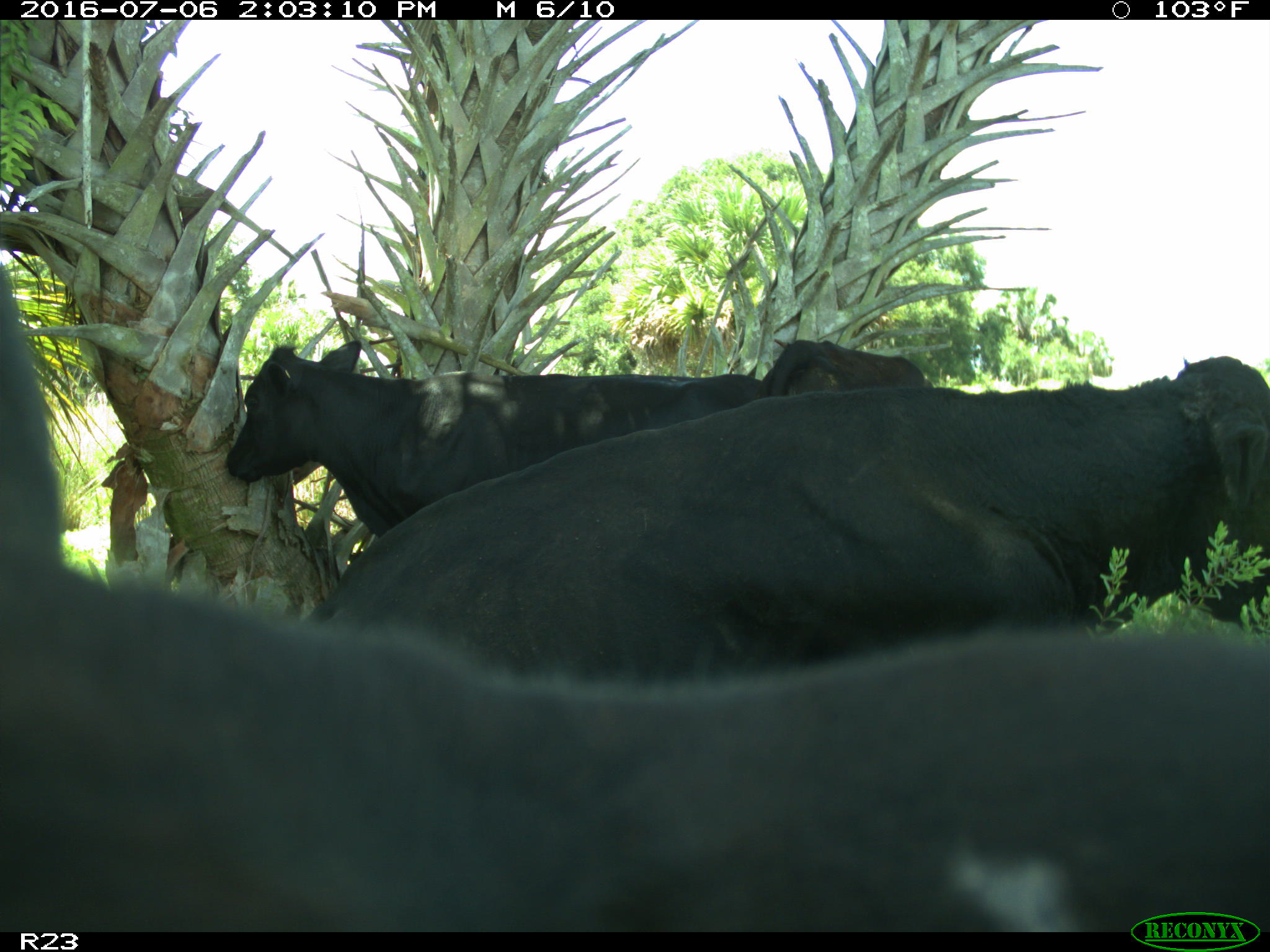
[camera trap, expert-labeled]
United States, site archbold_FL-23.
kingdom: Animalia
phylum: Chordata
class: Mammalia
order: Artiodactyla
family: Bovidae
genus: Bos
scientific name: Bos taurus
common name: domestic cow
Bos taurus (domestic cow).